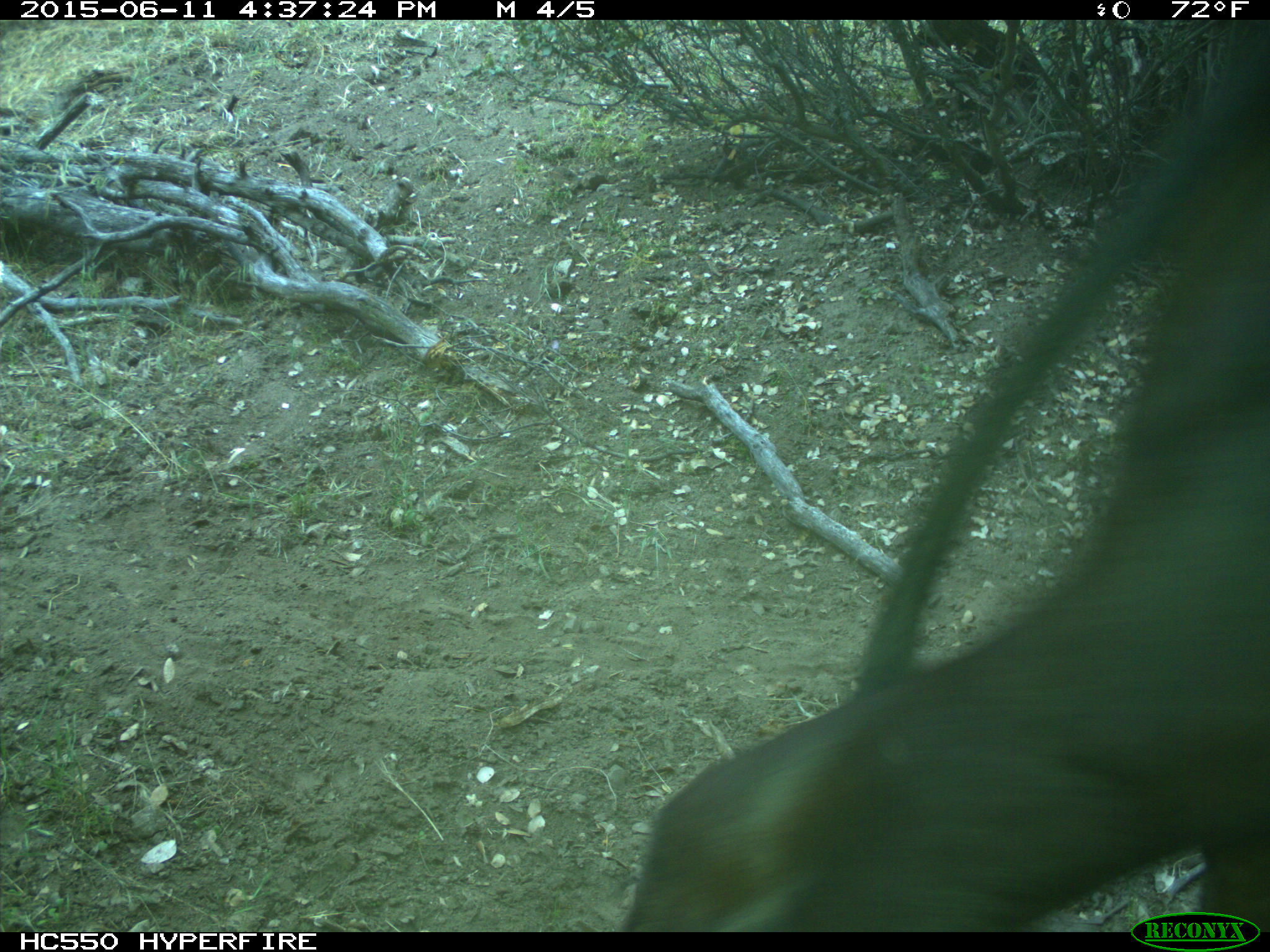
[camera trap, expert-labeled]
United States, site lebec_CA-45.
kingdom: Animalia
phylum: Chordata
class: Mammalia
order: Artiodactyla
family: Bovidae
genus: Bos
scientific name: Bos taurus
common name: domestic cow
Bos taurus (domestic cow).